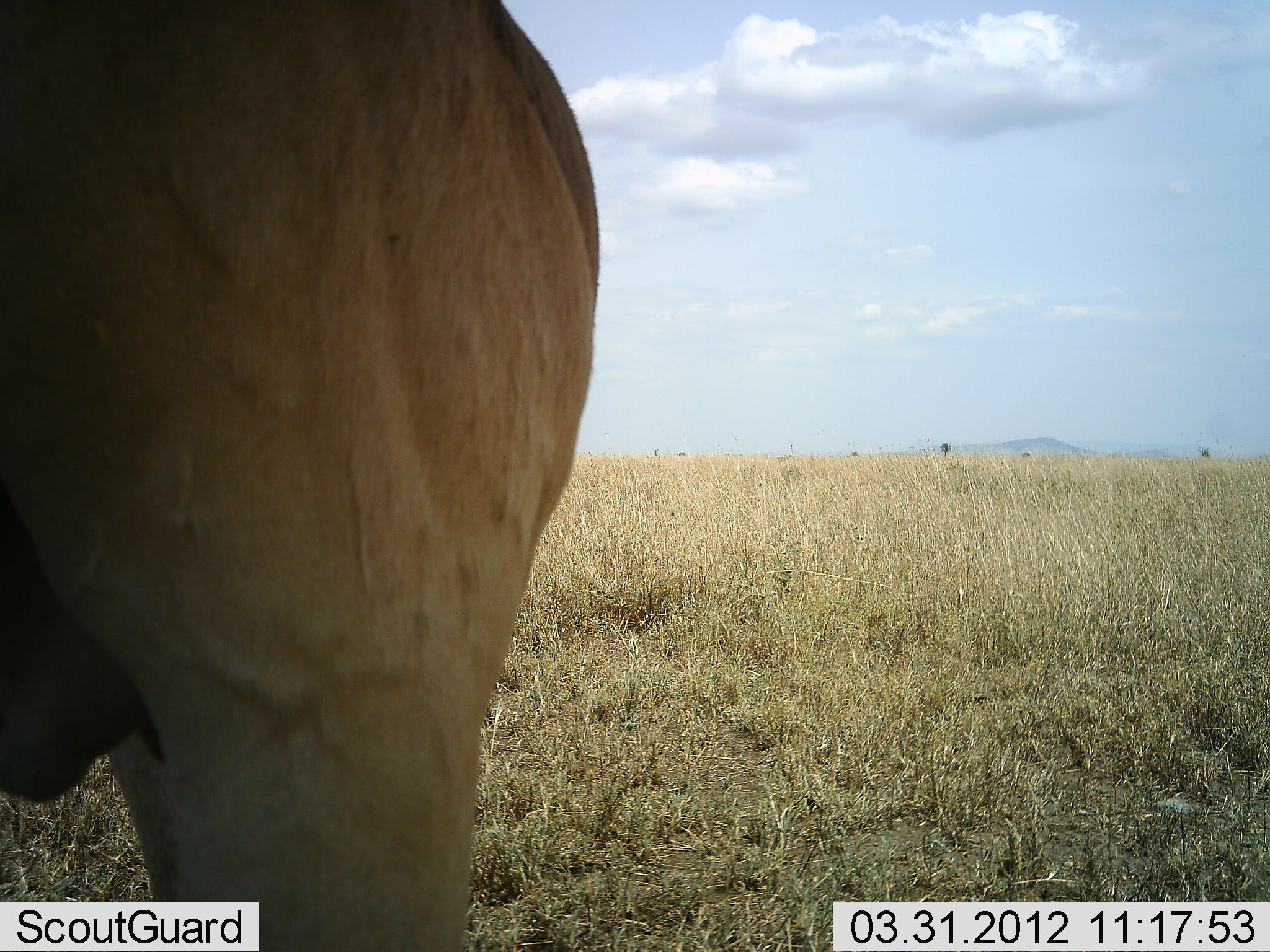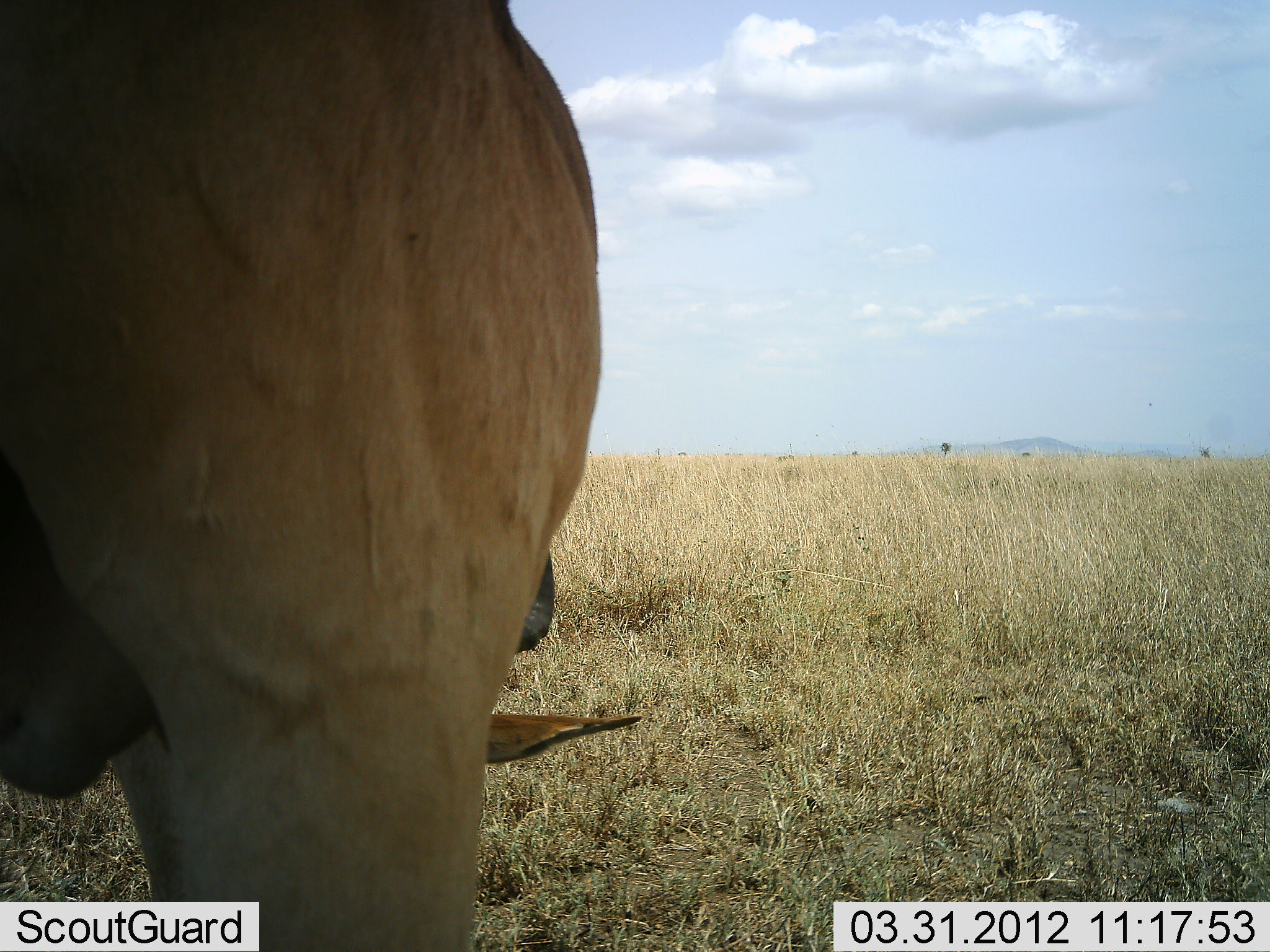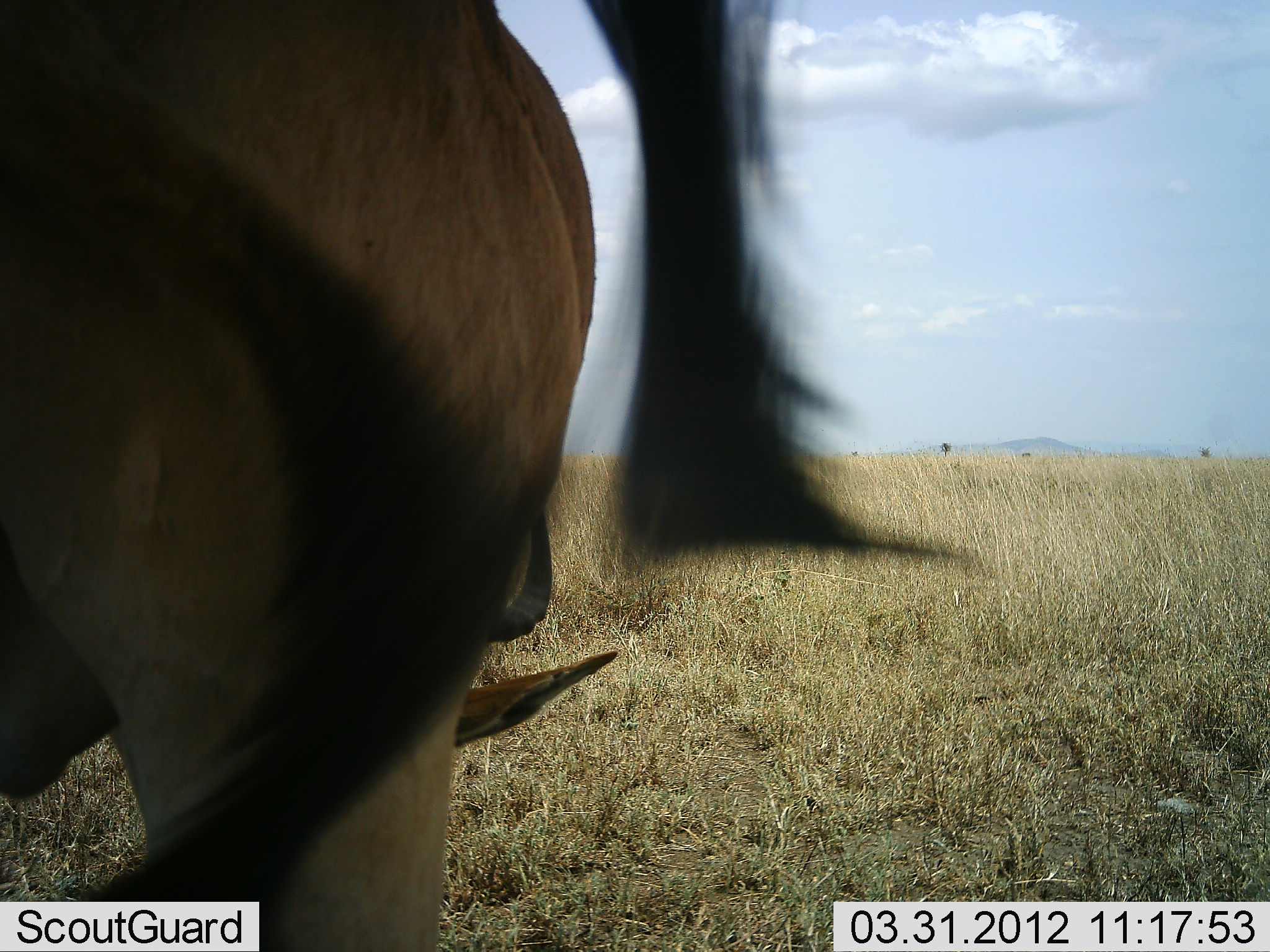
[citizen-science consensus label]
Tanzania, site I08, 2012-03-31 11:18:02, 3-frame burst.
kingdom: Animalia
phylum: Chordata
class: Mammalia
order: Artiodactyla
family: Bovidae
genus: Alcelaphus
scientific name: Alcelaphus buselaphus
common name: hartebeest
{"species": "hartebeest (Alcelaphus buselaphus)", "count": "1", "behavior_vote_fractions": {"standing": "60%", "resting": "0%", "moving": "0%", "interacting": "7%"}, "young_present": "7%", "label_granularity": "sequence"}